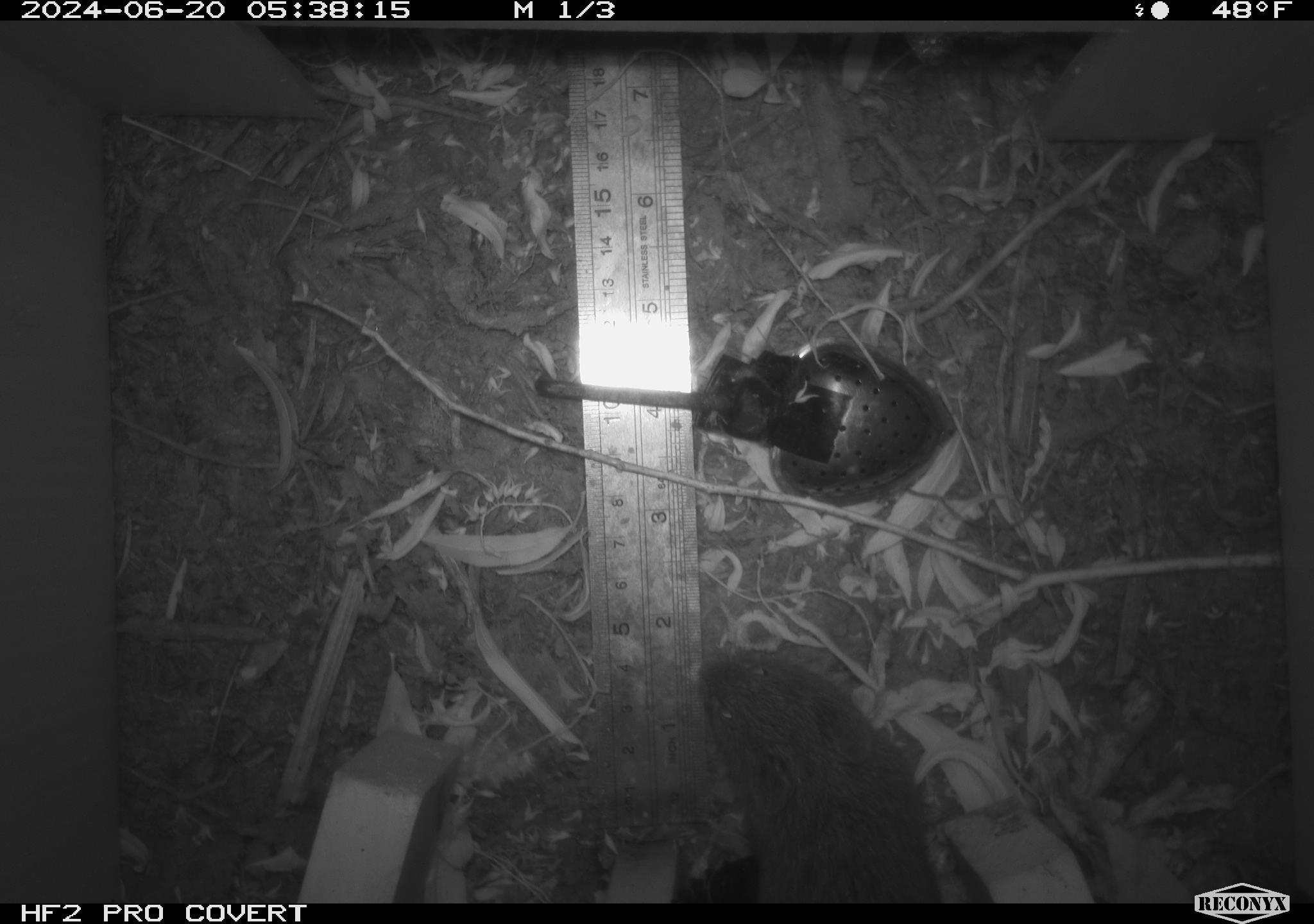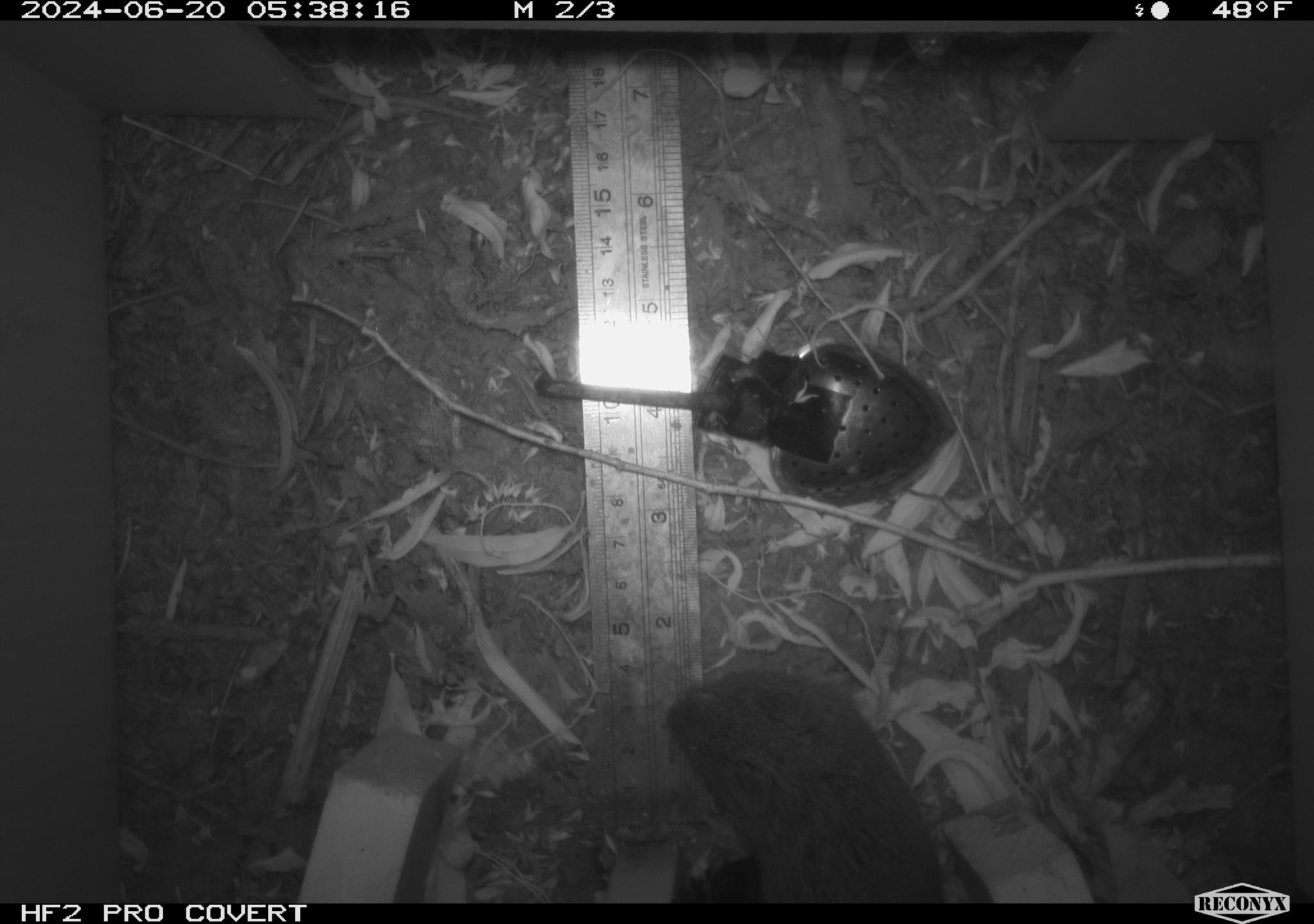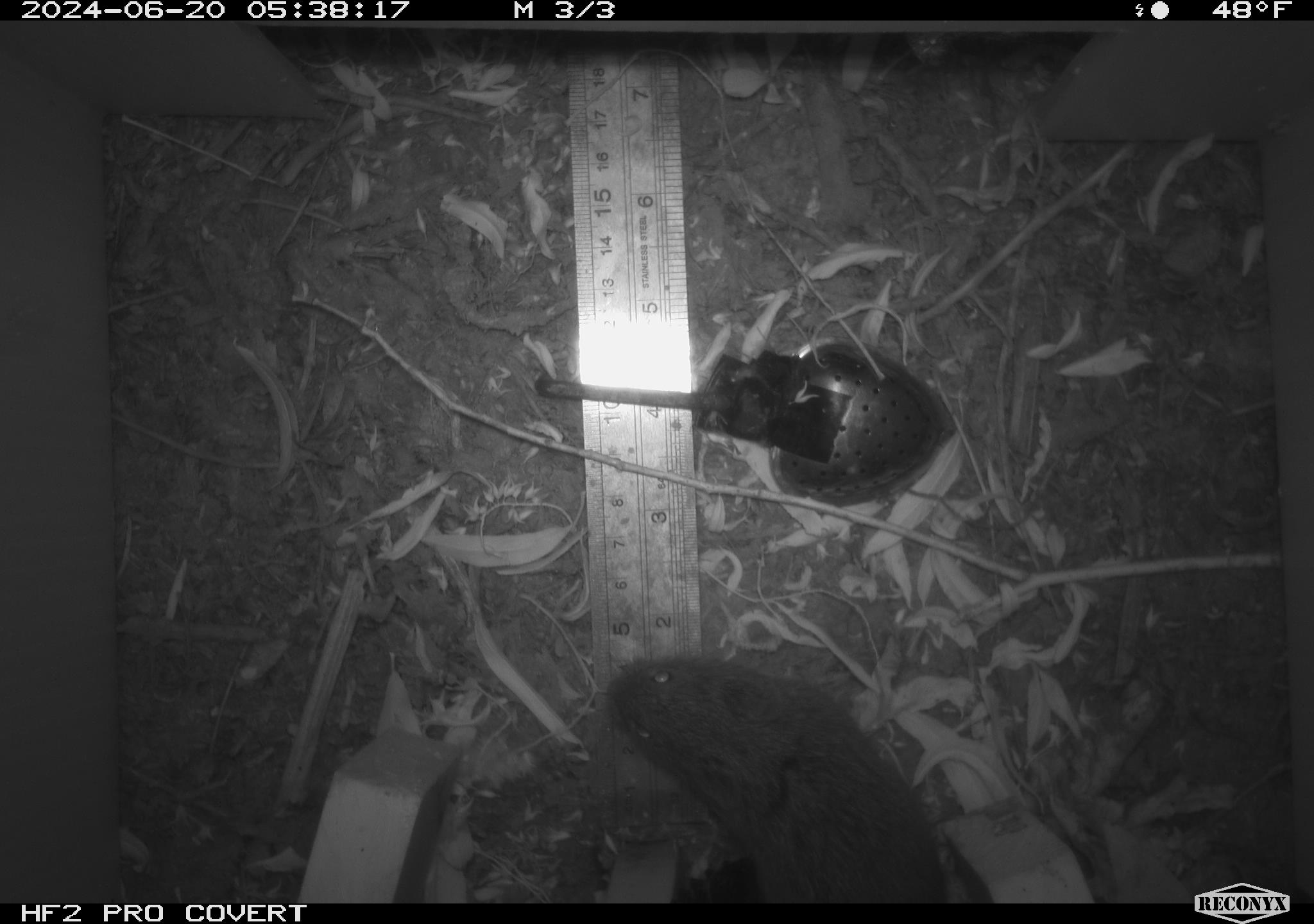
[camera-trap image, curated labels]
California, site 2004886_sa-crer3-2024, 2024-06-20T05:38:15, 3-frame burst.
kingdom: Animalia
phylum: Chordata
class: Mammalia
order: Rodentia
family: Cricetidae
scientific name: Arvicolinae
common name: voles, lemmings, and muskrats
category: arvicolinae subfamily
Arvicolinae subfamily (voles, lemmings, and muskrats) (Arvicolinae).